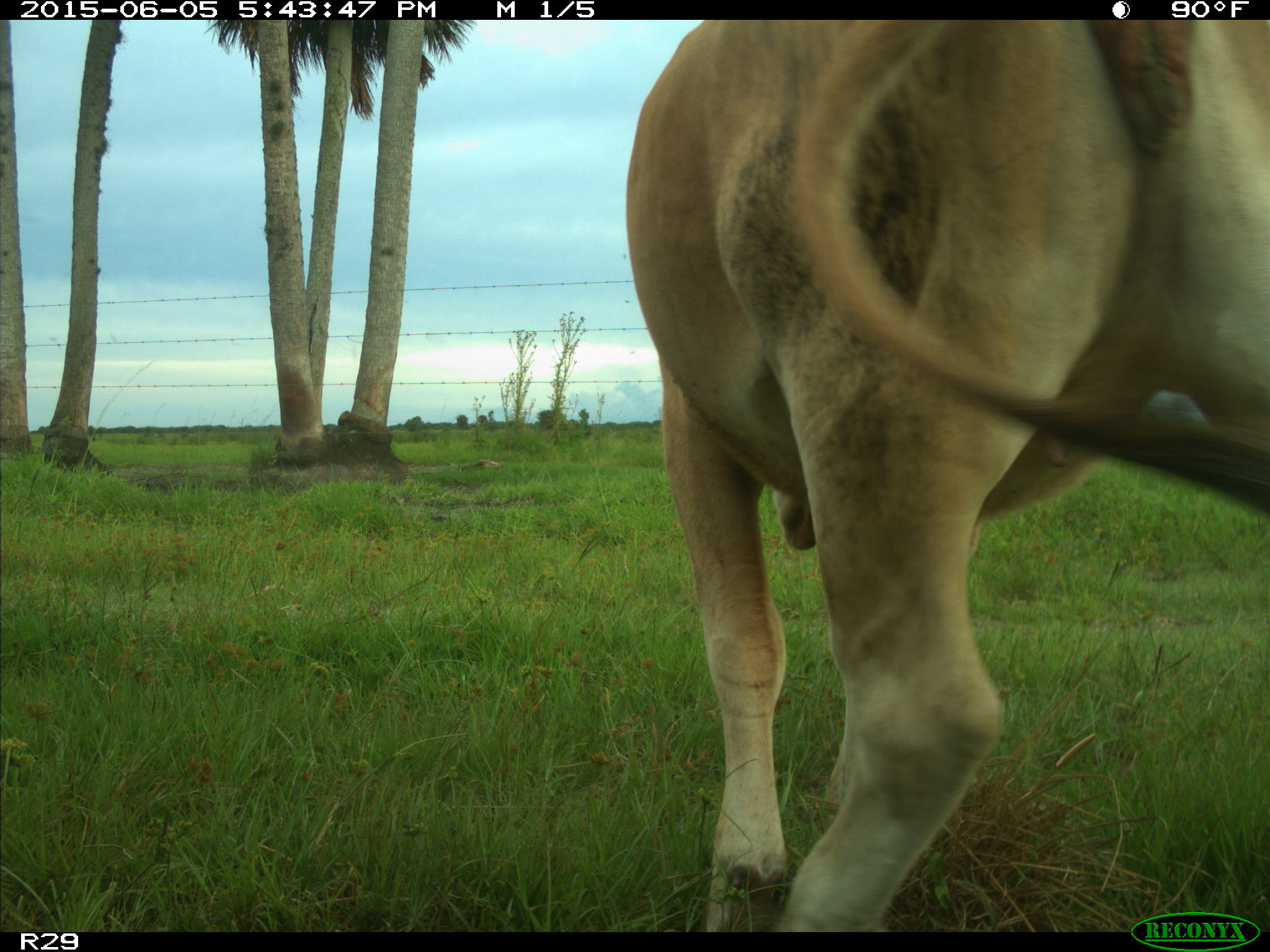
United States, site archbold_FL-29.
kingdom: Animalia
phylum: Chordata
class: Mammalia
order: Artiodactyla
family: Bovidae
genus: Bos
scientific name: Bos taurus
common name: domestic cow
Bos taurus (domestic cow).